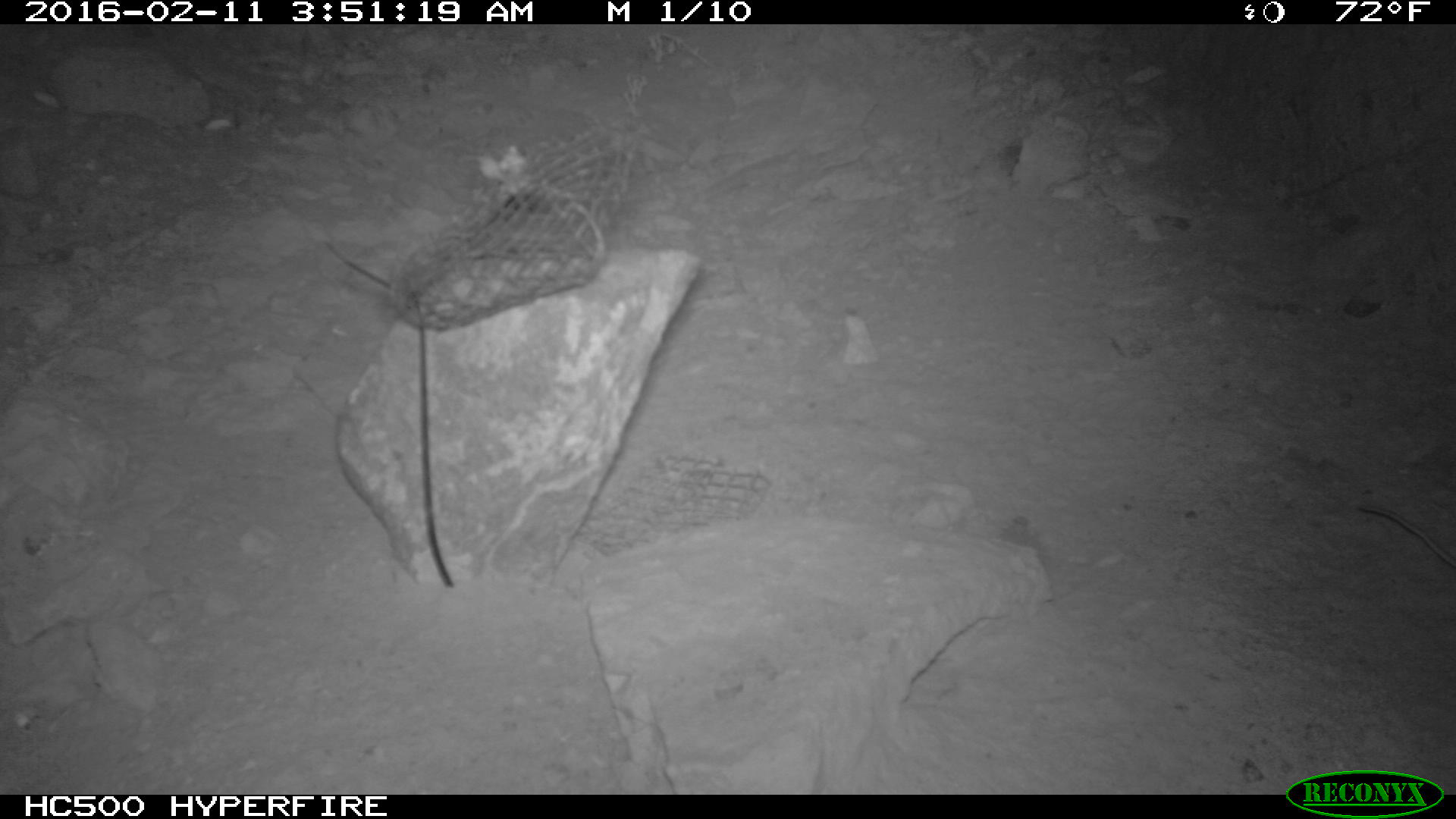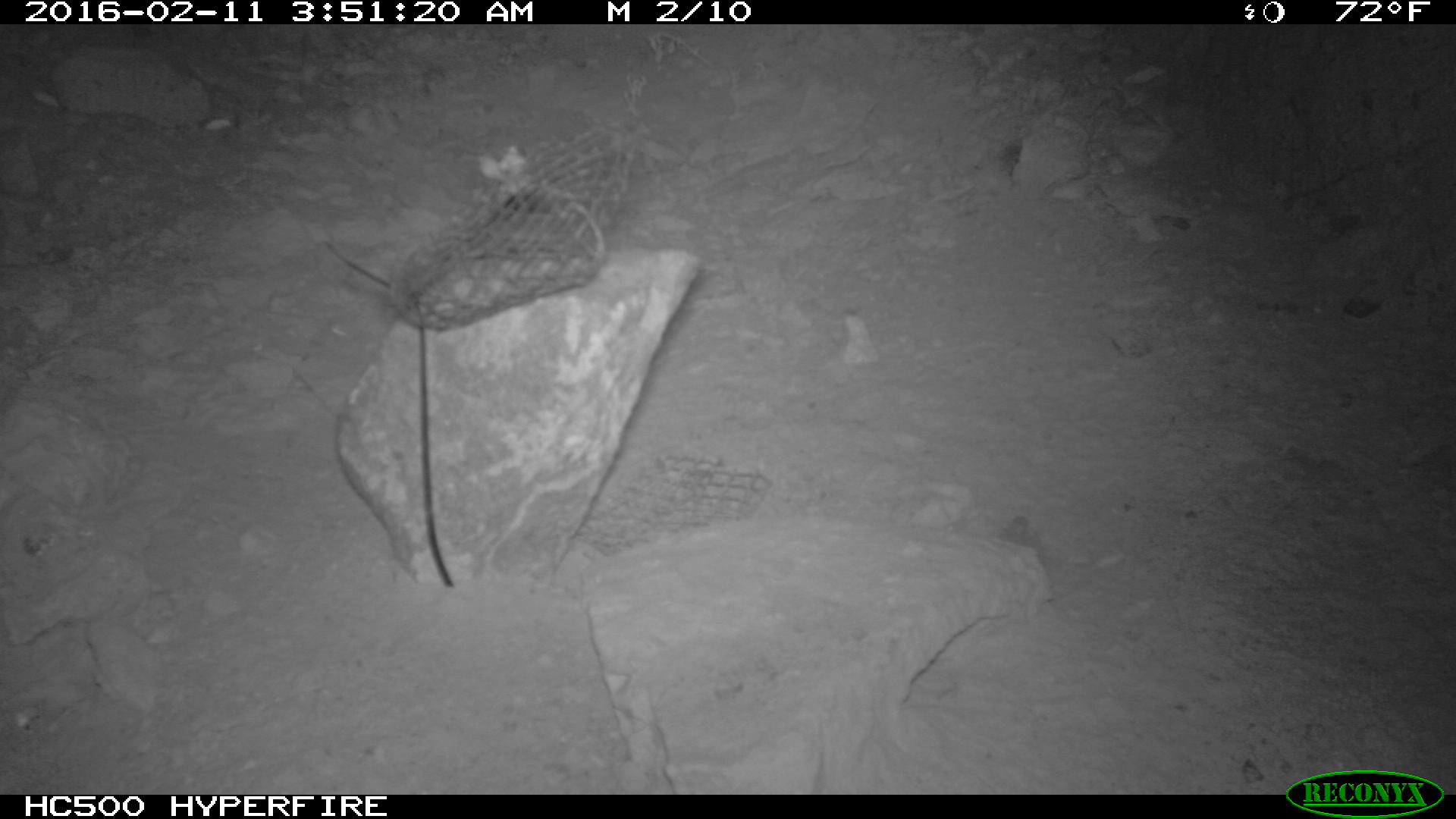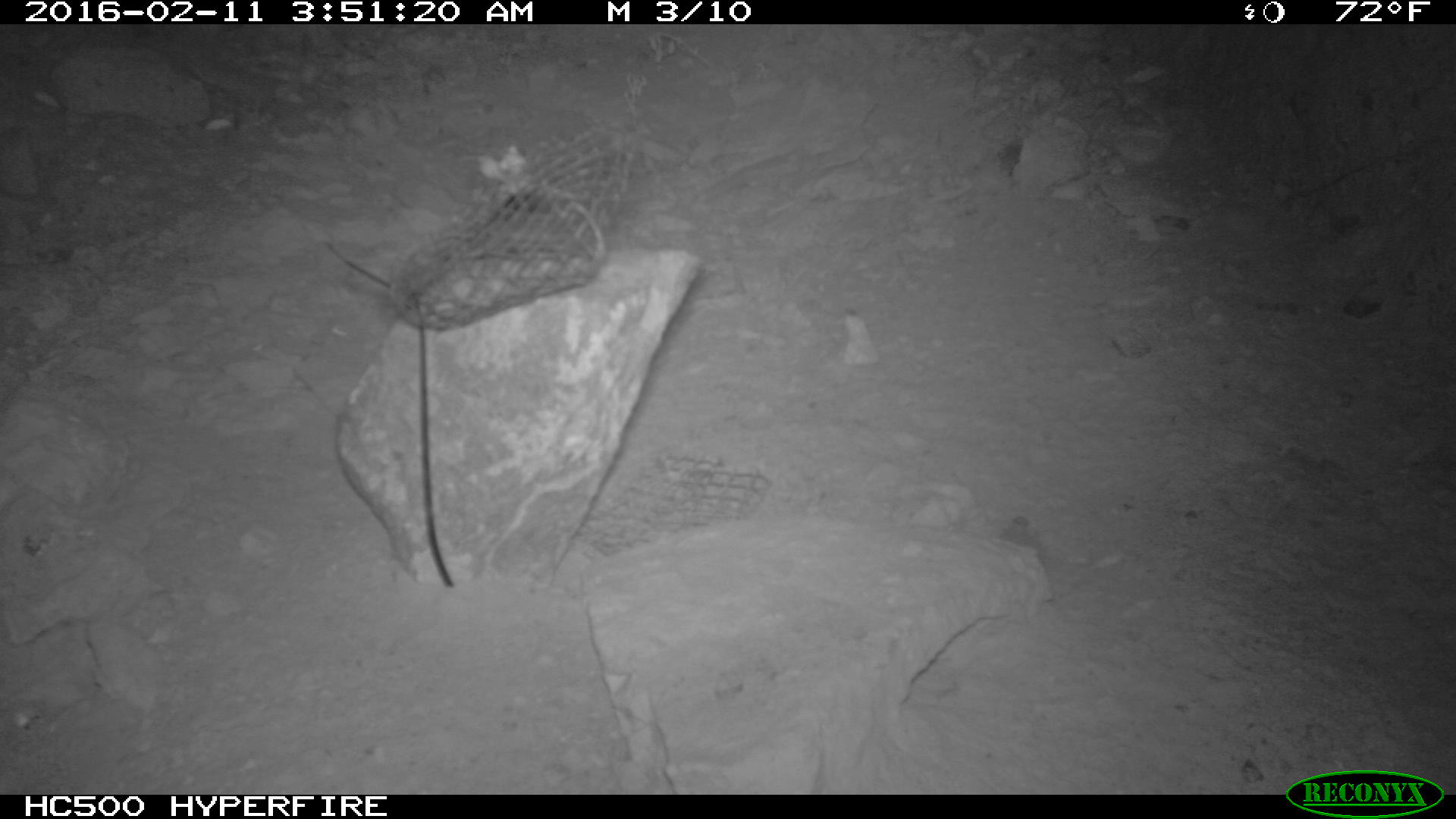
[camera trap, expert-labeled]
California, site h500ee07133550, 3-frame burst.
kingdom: Animalia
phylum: Chordata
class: Mammalia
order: Rodentia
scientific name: Rodentia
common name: rodent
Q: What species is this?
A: Rodent (Rodentia).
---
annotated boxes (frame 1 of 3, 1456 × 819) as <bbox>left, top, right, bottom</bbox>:
rodent: <bbox>1354, 504, 1455, 568</bbox>